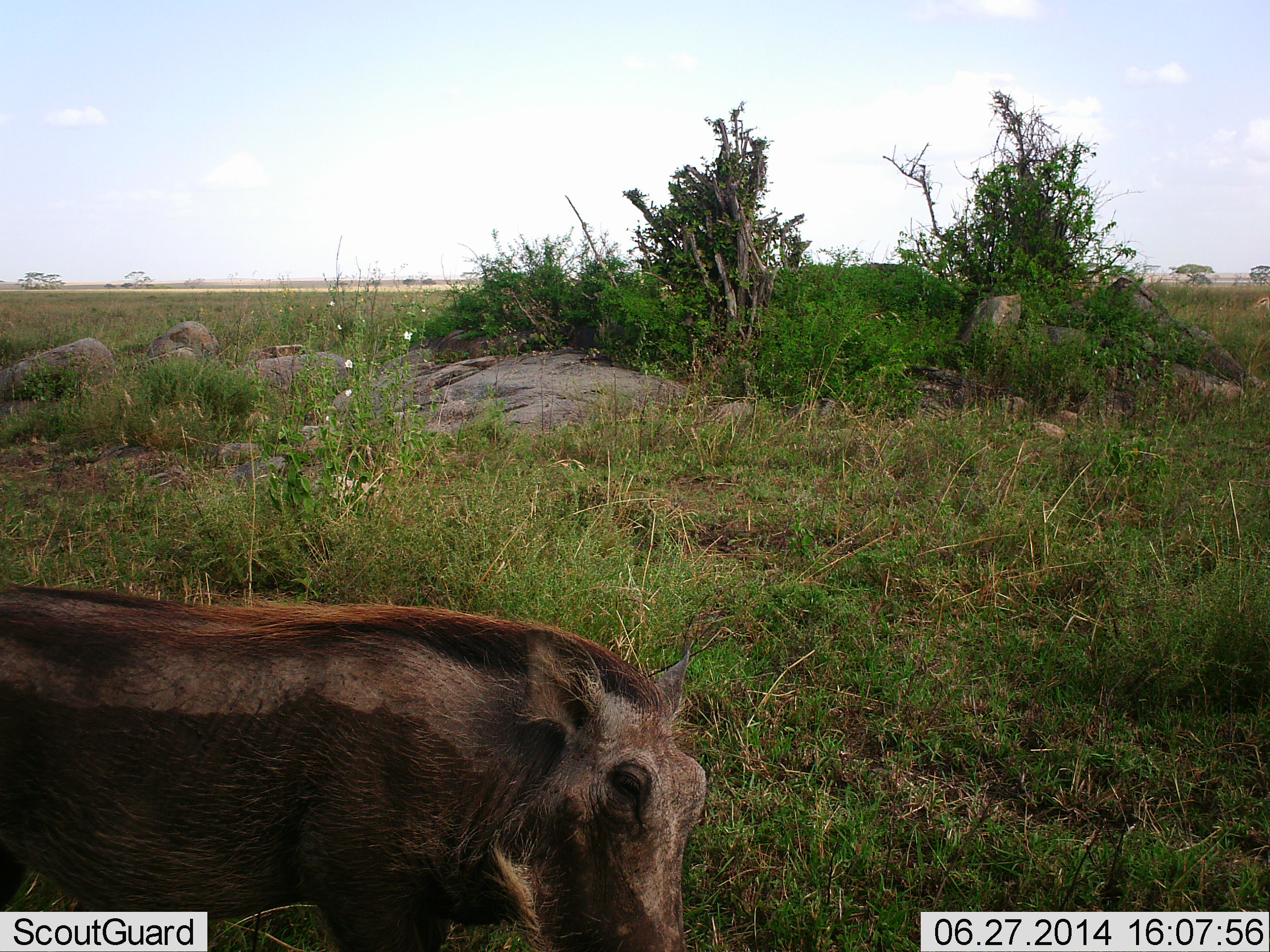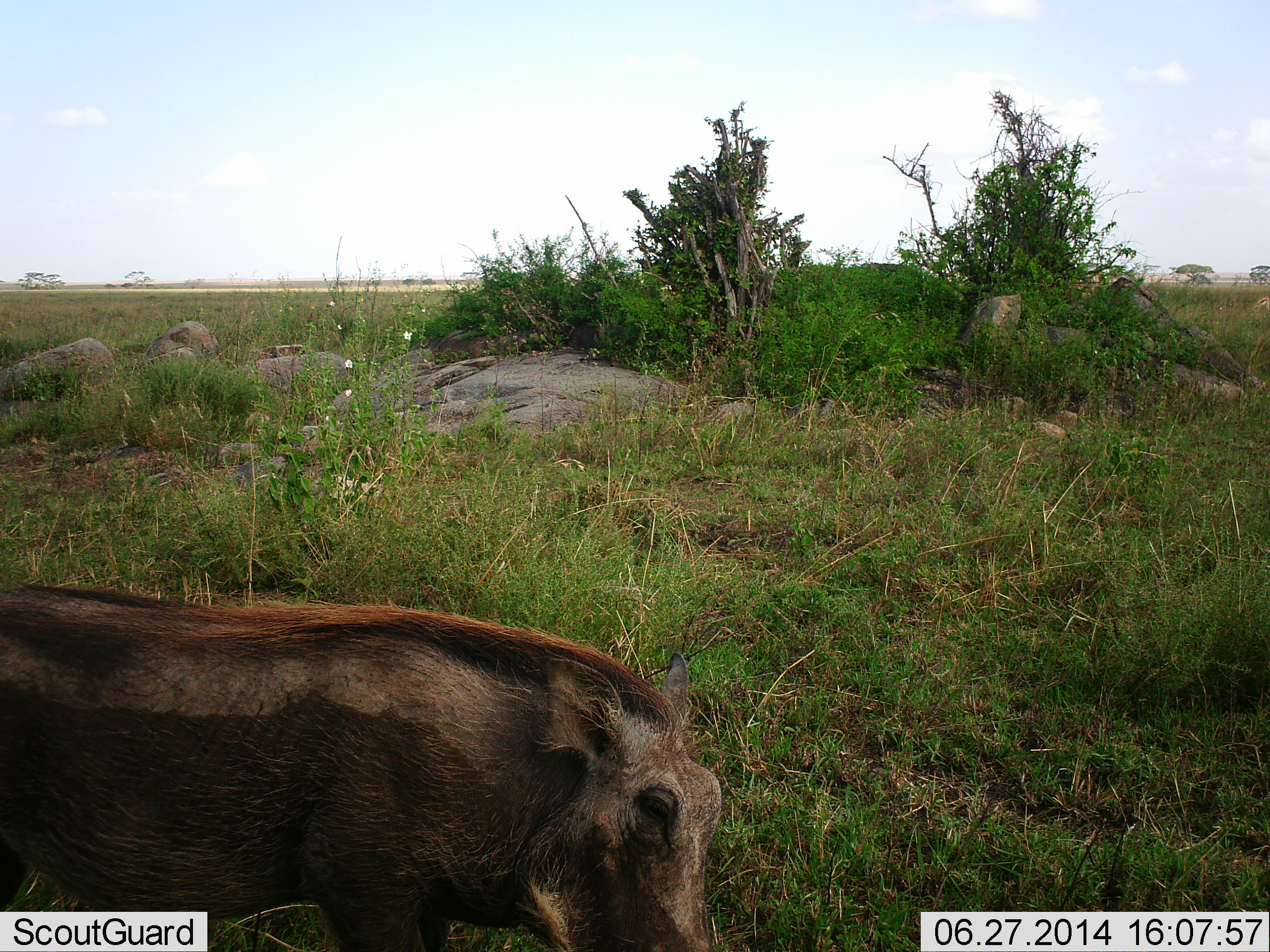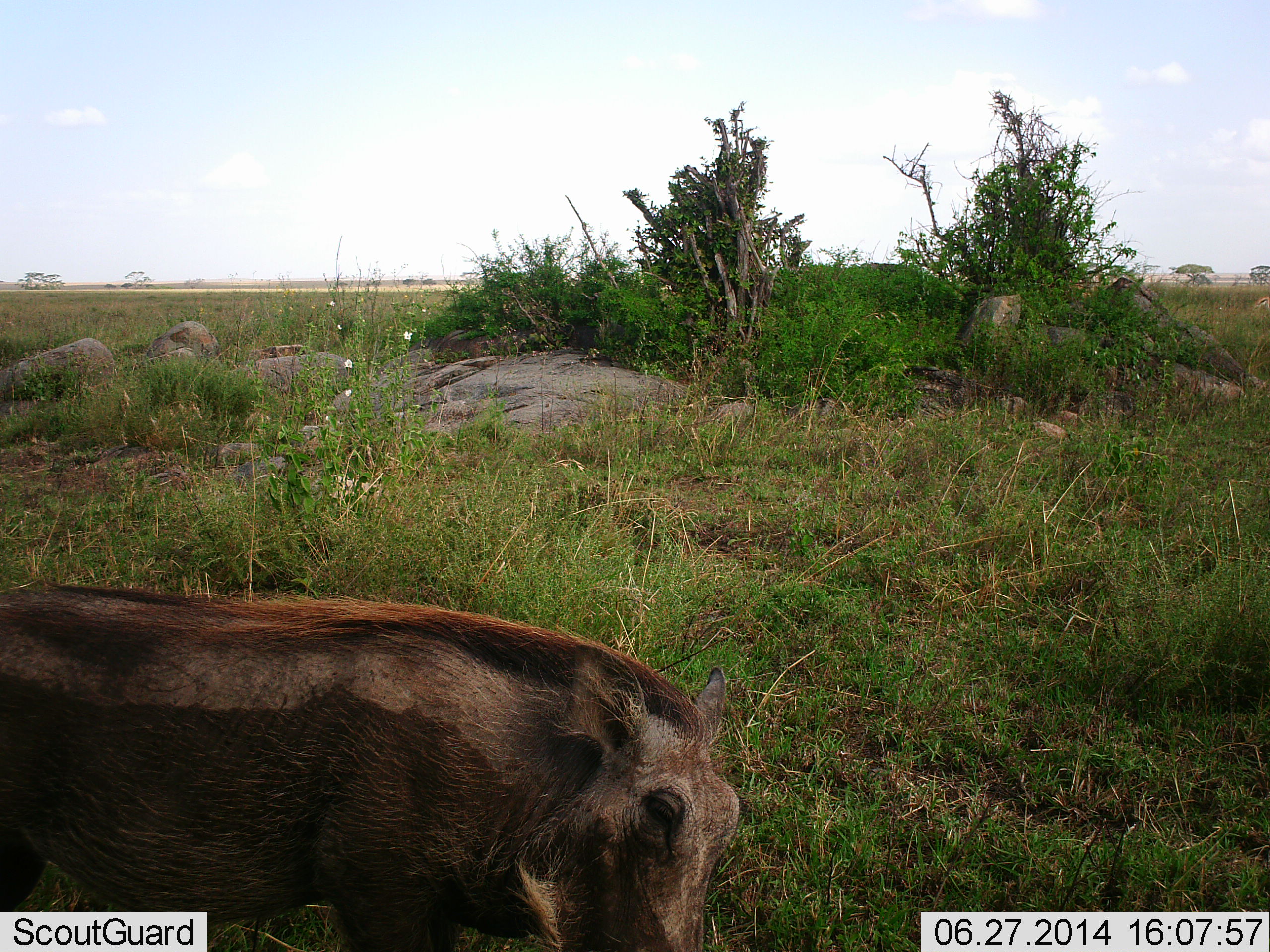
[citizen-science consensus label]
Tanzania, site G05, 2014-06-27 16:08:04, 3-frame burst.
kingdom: Animalia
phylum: Chordata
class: Mammalia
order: Artiodactyla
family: Suidae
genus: Phacochoerus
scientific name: Phacochoerus africanus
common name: warthog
Warthog (Phacochoerus africanus), count 1. Behavior (volunteer vote fractions): standing 60%, resting 10%, moving 30%, interacting 0%. Young present (vote fraction): 0%. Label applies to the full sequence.